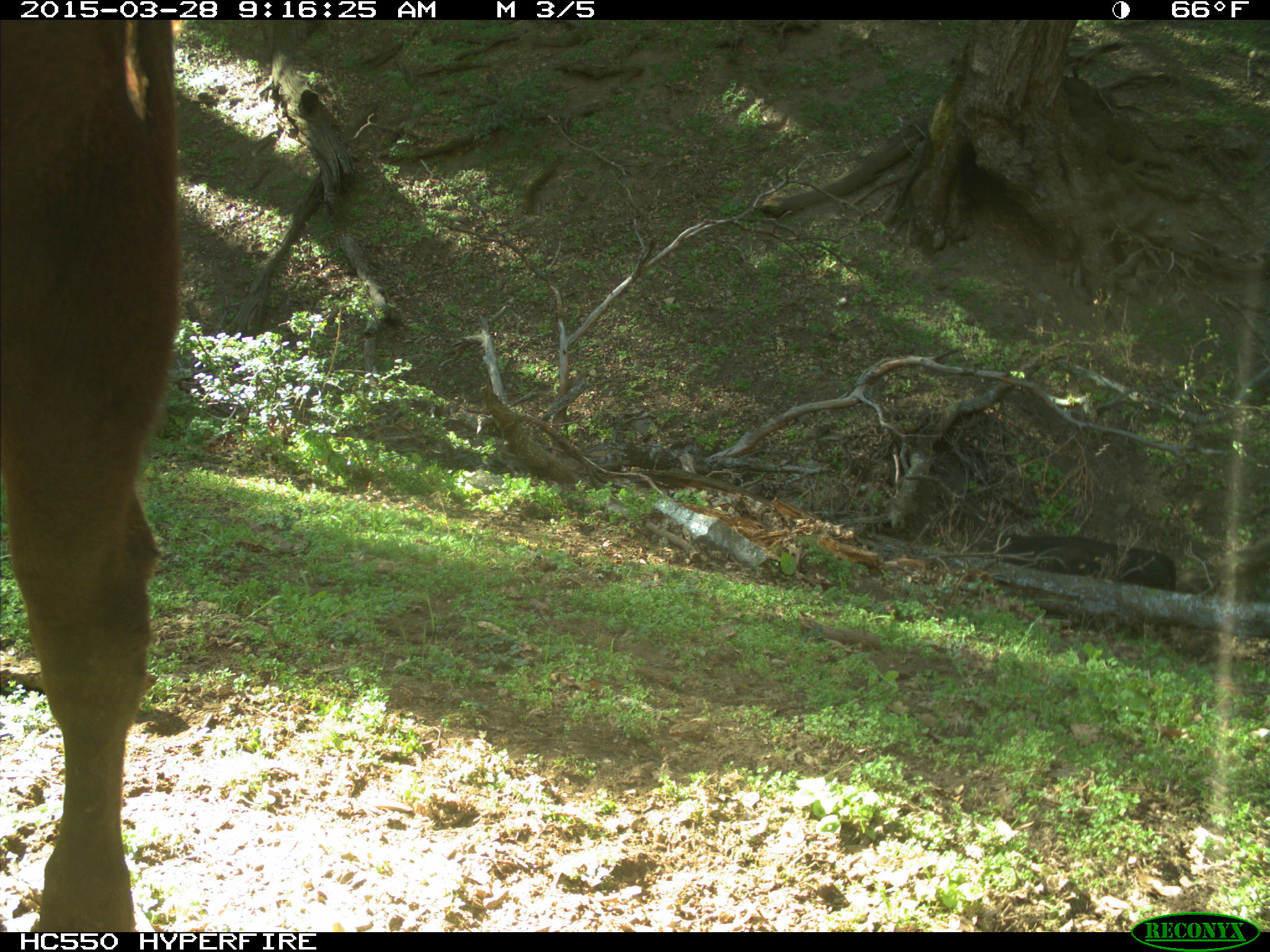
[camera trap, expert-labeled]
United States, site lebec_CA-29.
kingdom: Animalia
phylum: Chordata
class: Mammalia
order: Artiodactyla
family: Bovidae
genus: Bos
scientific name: Bos taurus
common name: domestic cow